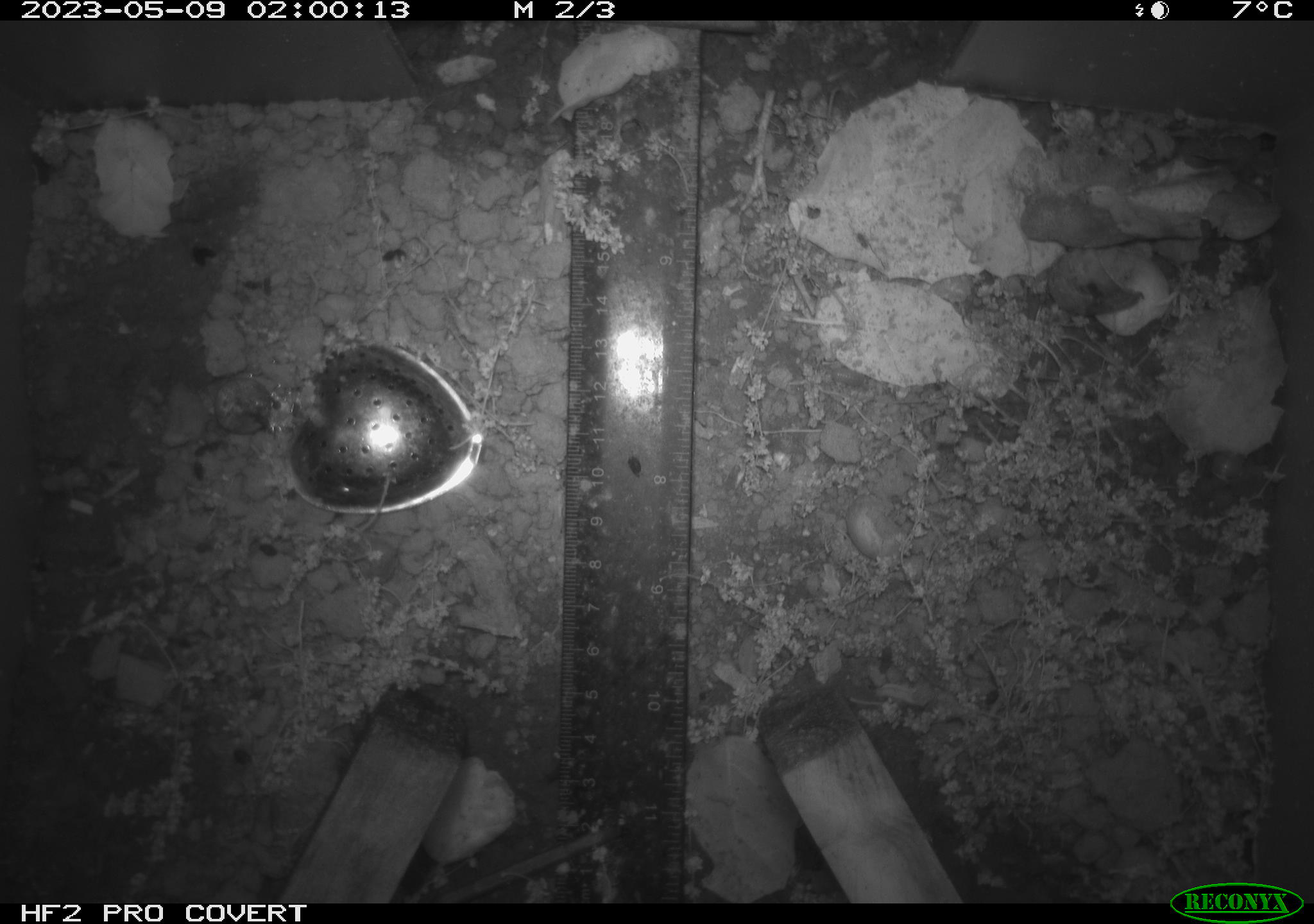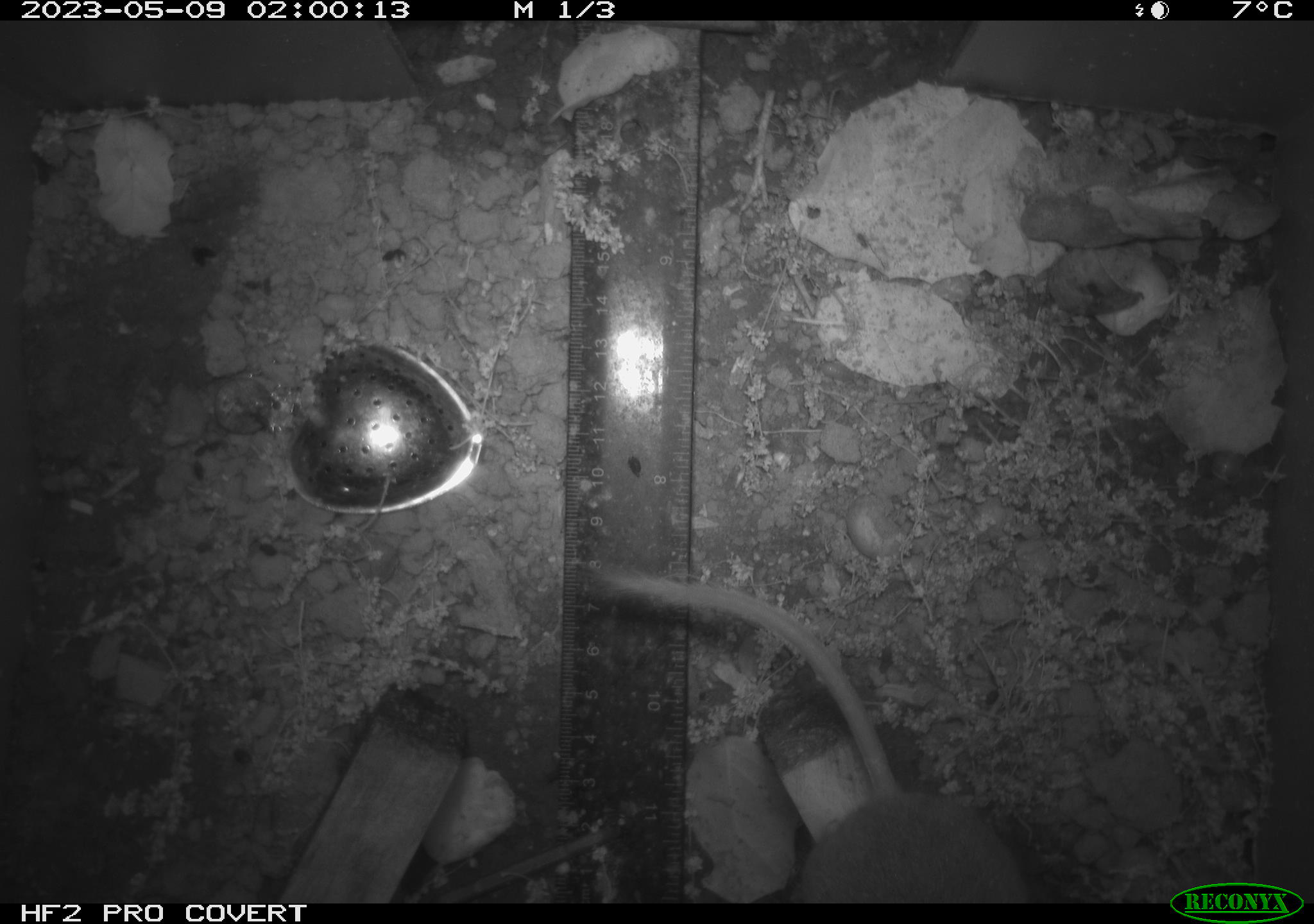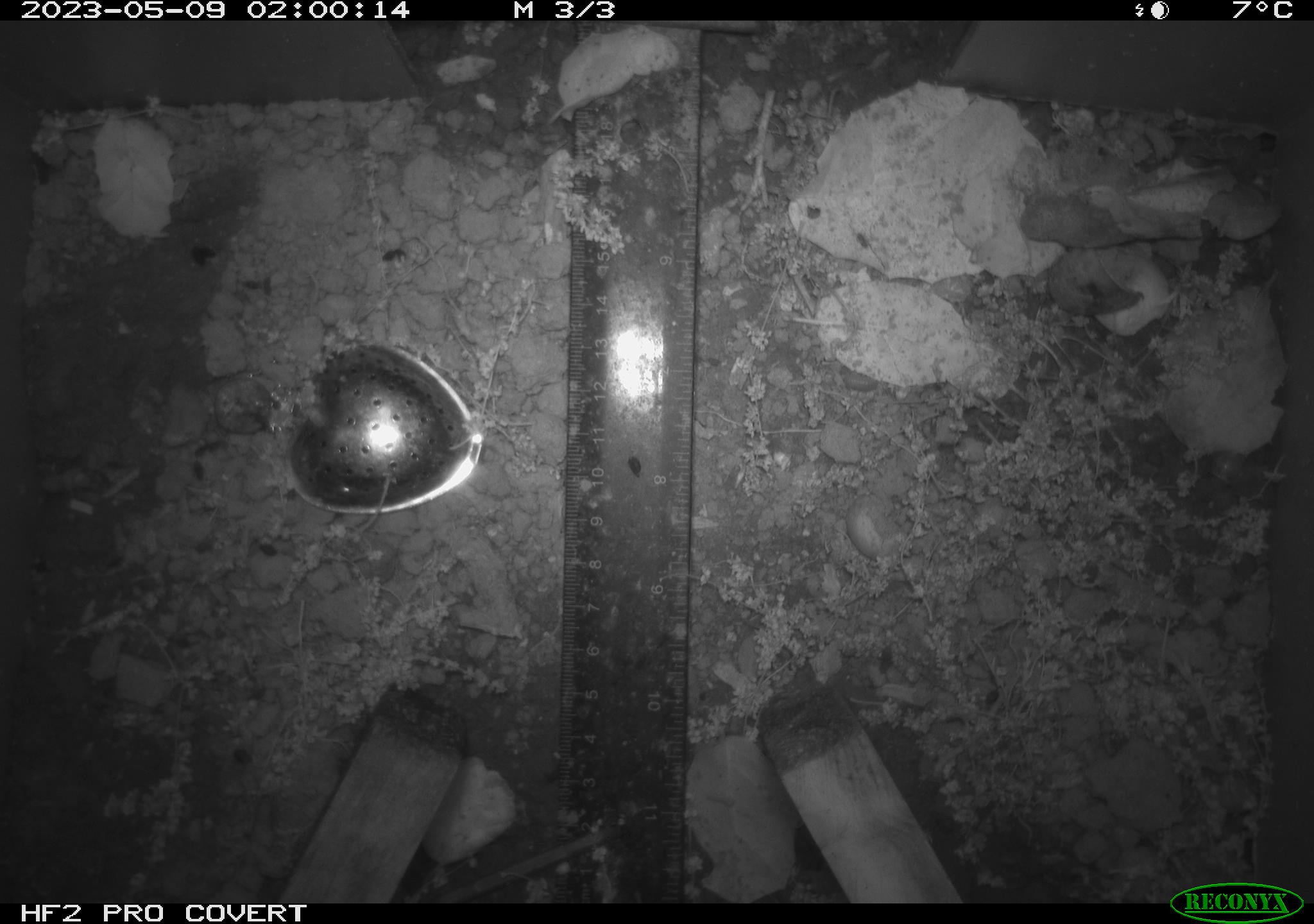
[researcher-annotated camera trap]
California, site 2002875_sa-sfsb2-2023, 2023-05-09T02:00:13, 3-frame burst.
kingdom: Animalia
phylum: Chordata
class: Mammalia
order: Rodentia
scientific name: Rodentia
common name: mouse species